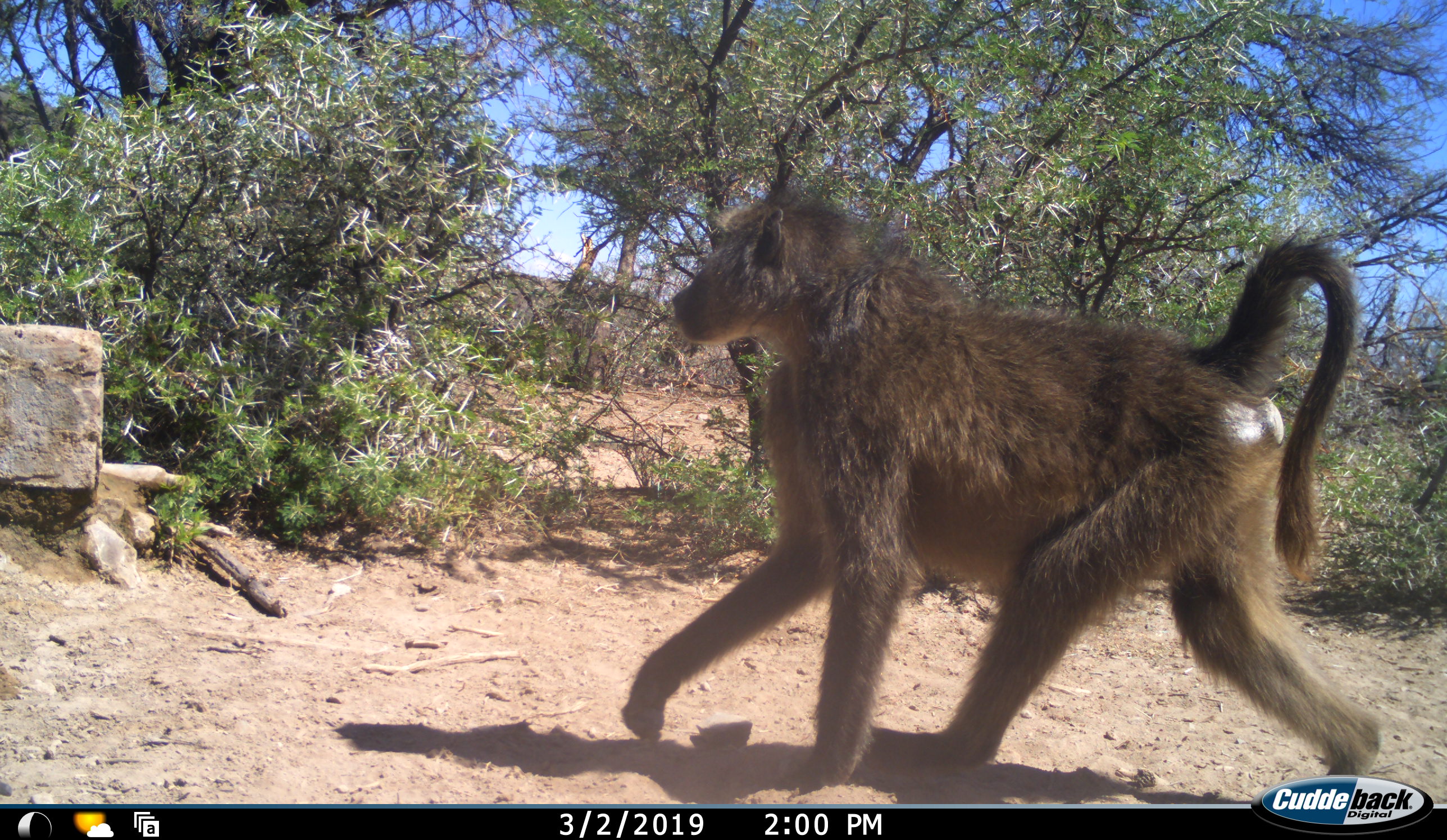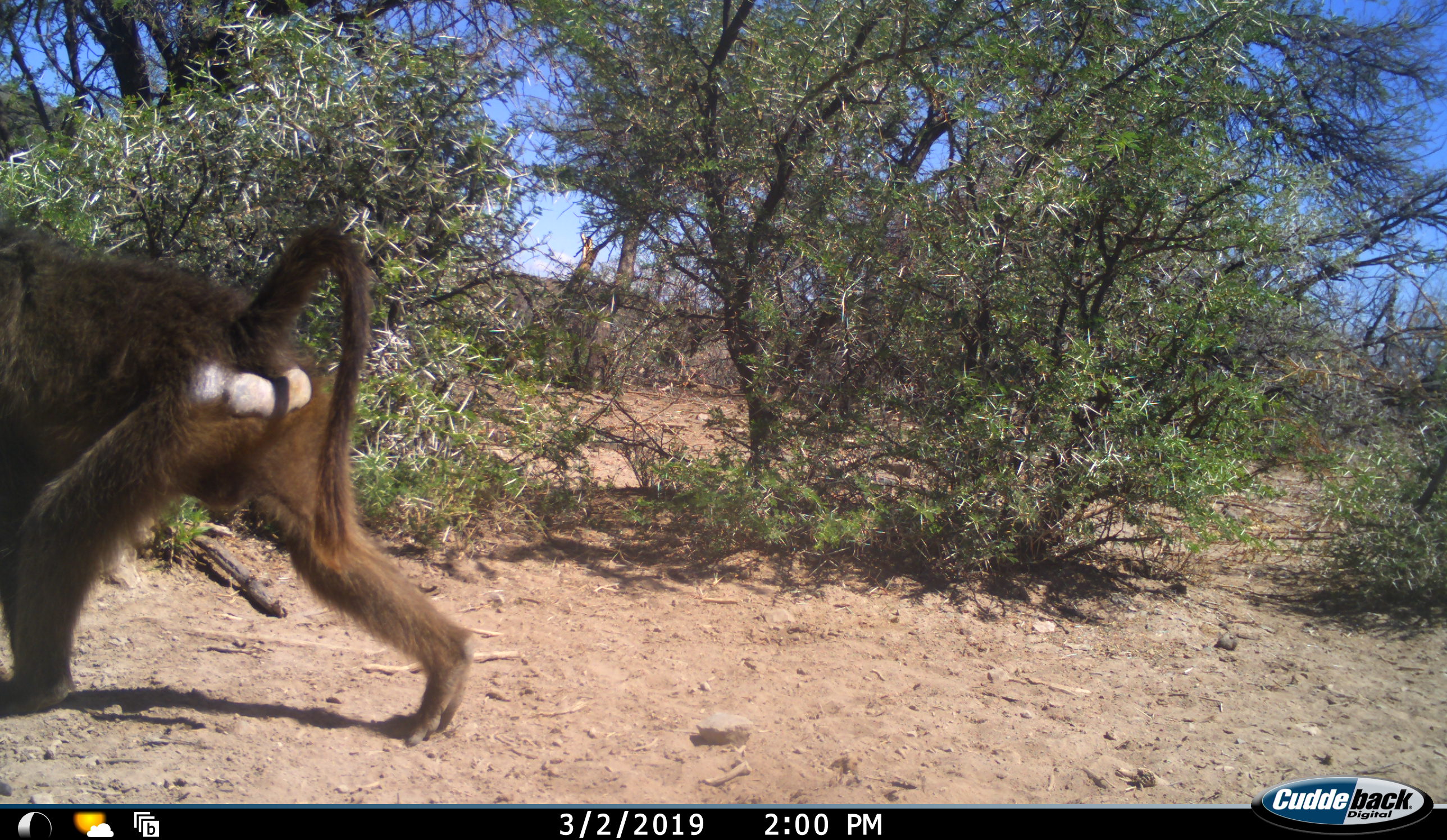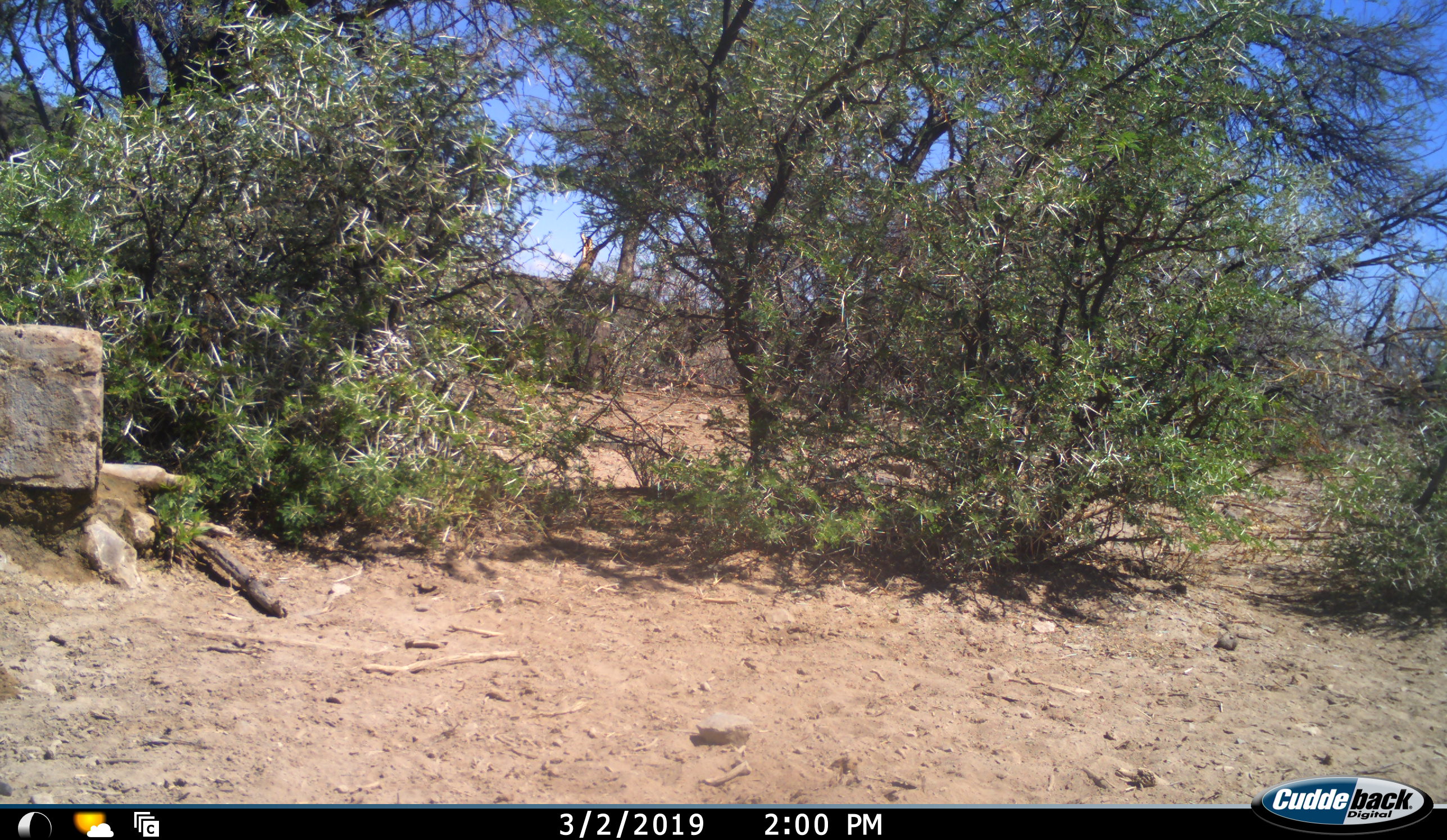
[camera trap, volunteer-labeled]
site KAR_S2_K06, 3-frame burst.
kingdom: Animalia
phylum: Chordata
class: Mammalia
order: Primates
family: Cercopithecidae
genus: Papio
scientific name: Papio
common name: baboon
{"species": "baboon (Papio)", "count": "1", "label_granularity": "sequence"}